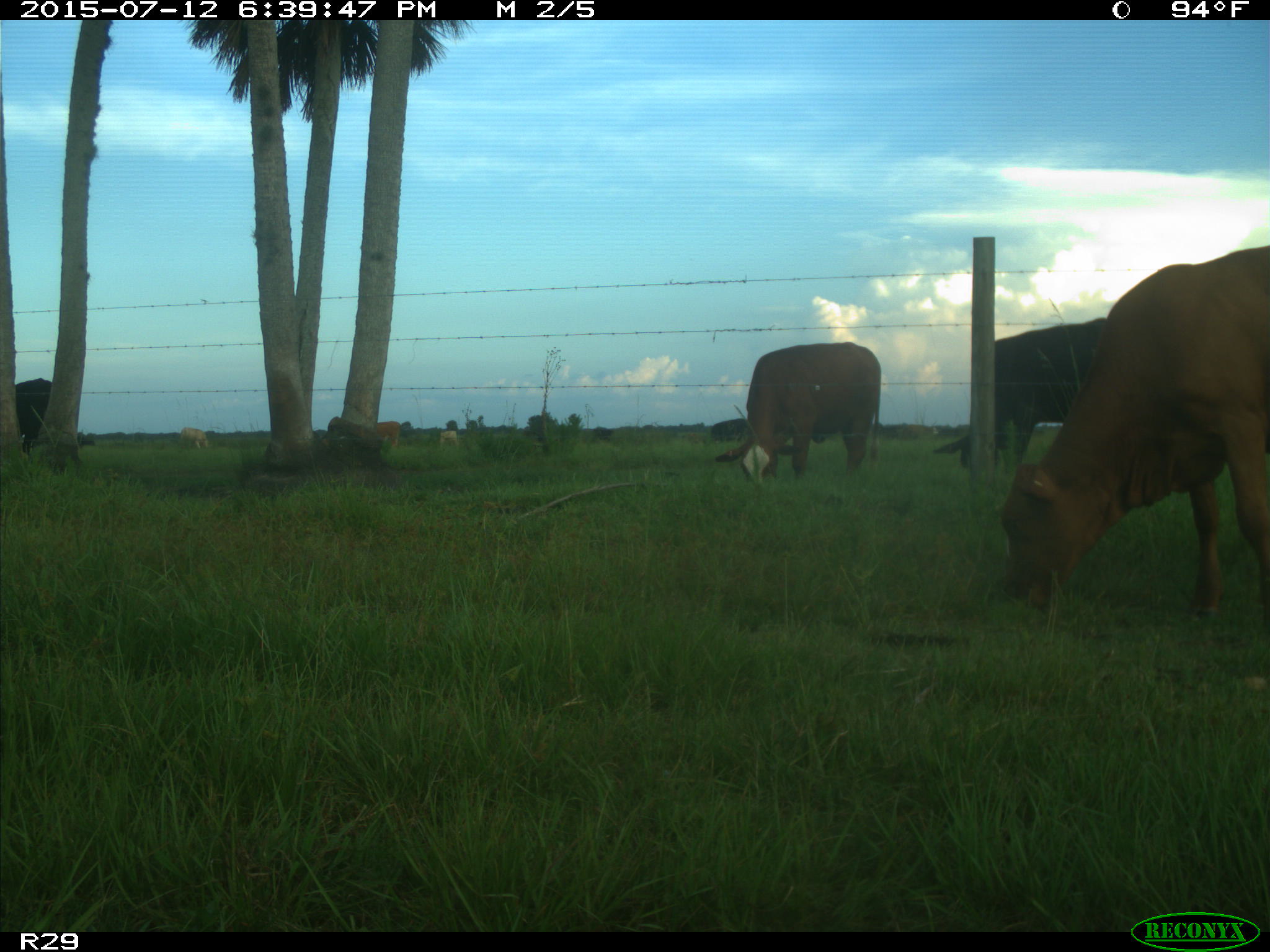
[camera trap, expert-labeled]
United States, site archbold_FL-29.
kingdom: Animalia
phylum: Chordata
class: Mammalia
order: Artiodactyla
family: Bovidae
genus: Bos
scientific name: Bos taurus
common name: domestic cow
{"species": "Bos taurus (domestic cow)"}